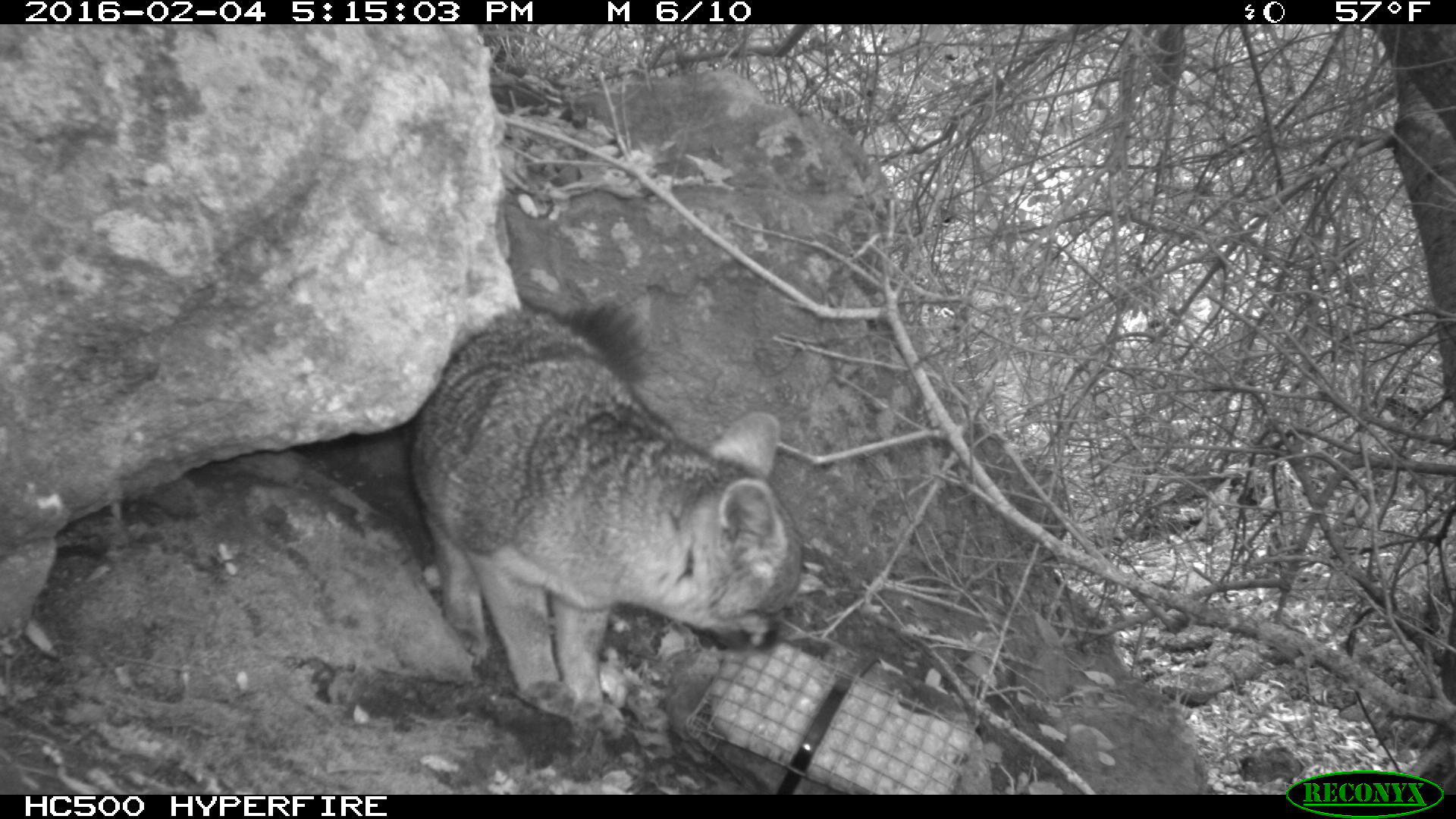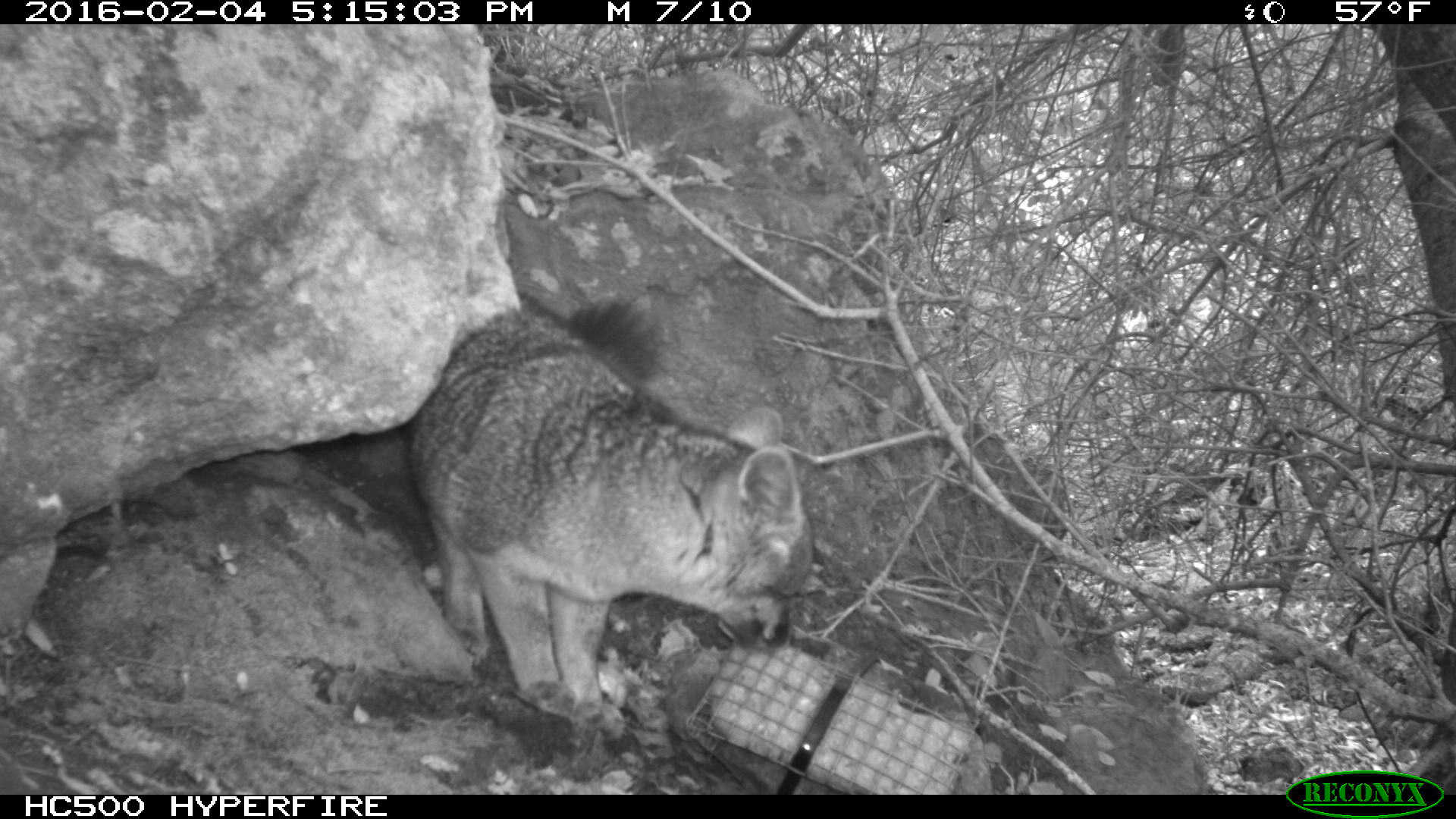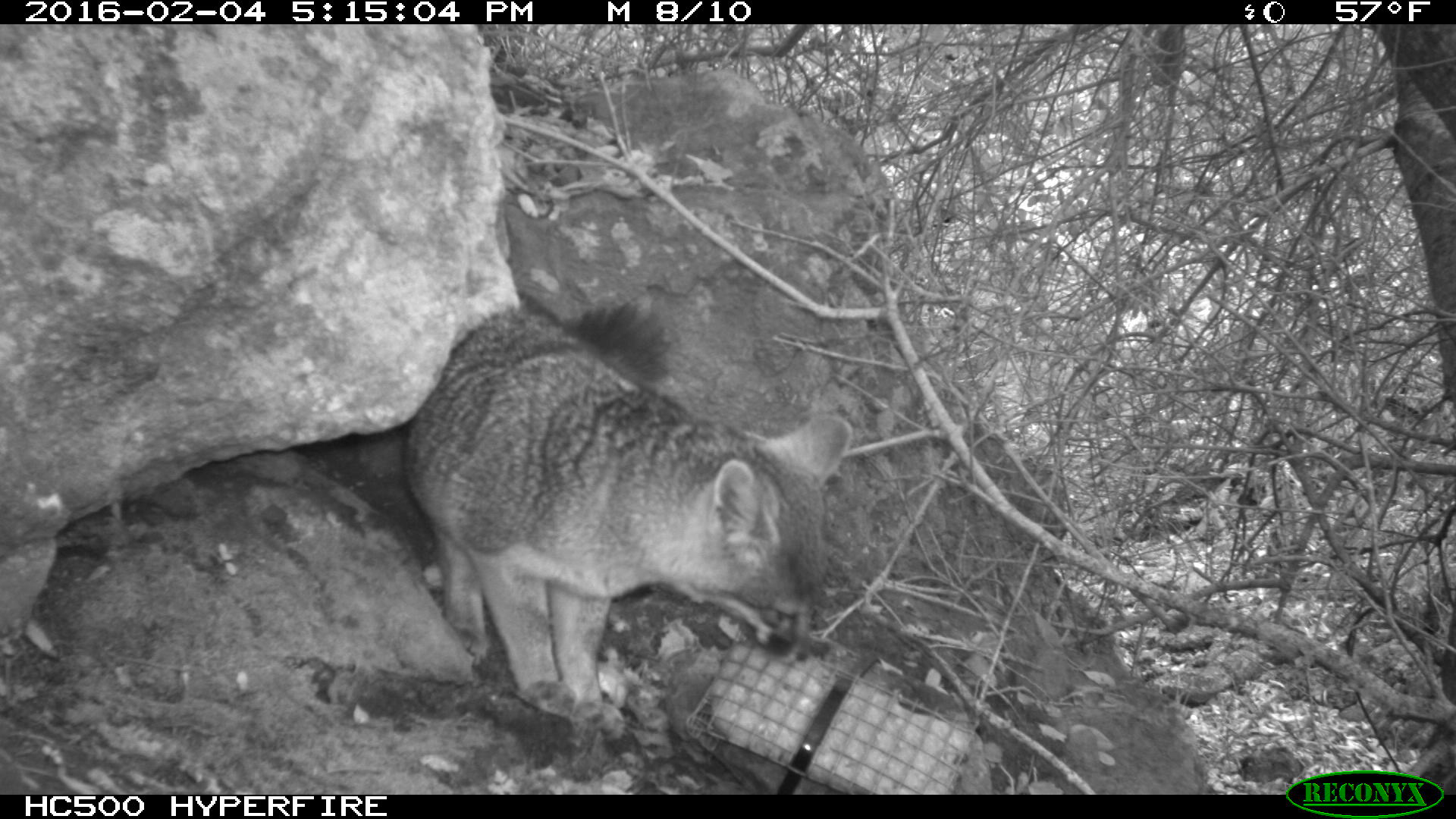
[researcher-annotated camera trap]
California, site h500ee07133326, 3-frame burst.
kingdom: Animalia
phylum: Chordata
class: Mammalia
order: Carnivora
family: Canidae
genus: Urocyon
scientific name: Urocyon littoralis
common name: island fox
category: fox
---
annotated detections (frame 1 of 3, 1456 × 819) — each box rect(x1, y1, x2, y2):
fox: rect(408, 299, 802, 753)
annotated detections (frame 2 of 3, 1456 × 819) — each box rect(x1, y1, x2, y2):
fox: rect(406, 289, 814, 744)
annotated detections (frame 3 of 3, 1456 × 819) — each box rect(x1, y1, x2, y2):
fox: rect(403, 297, 853, 745)